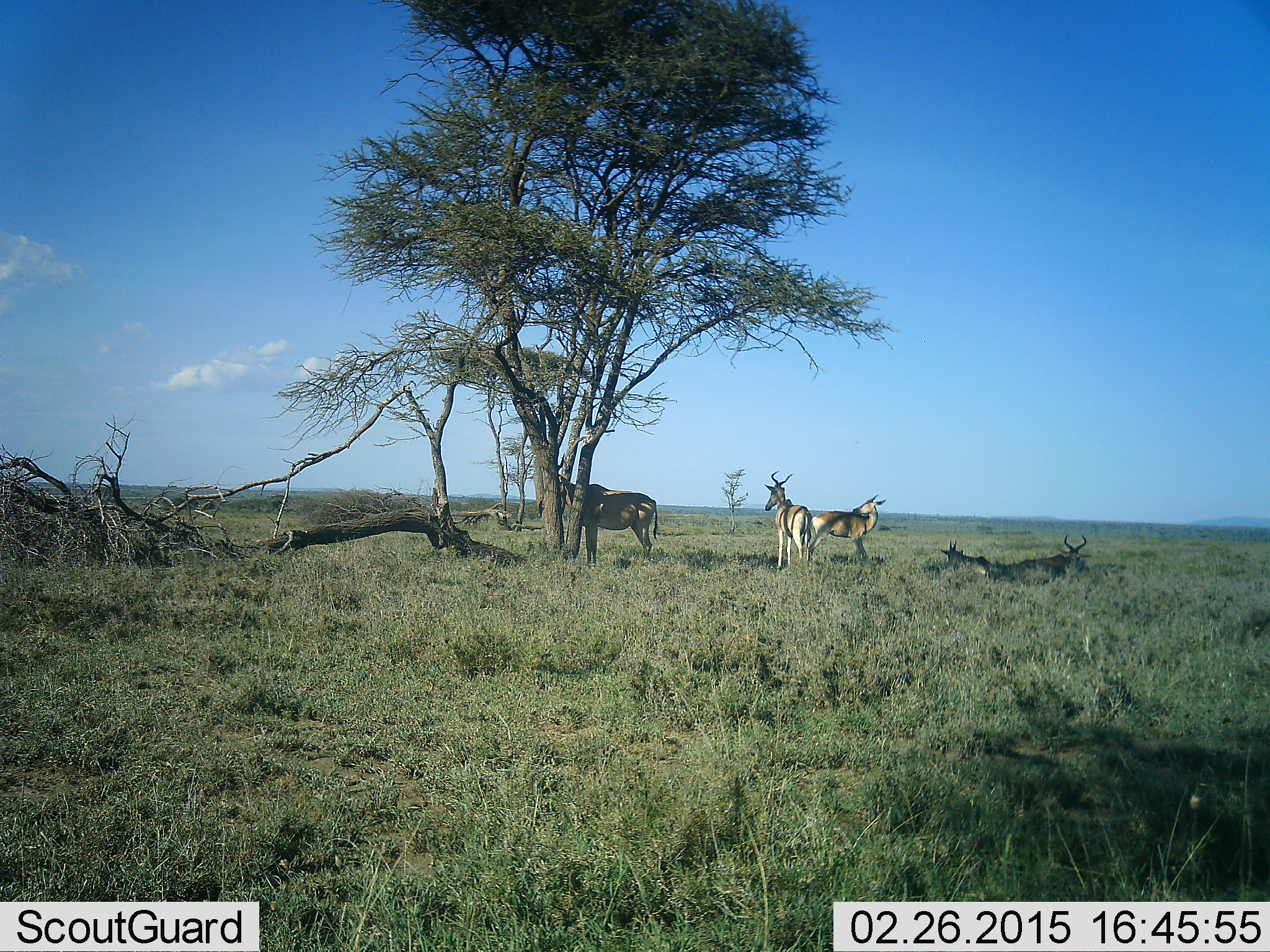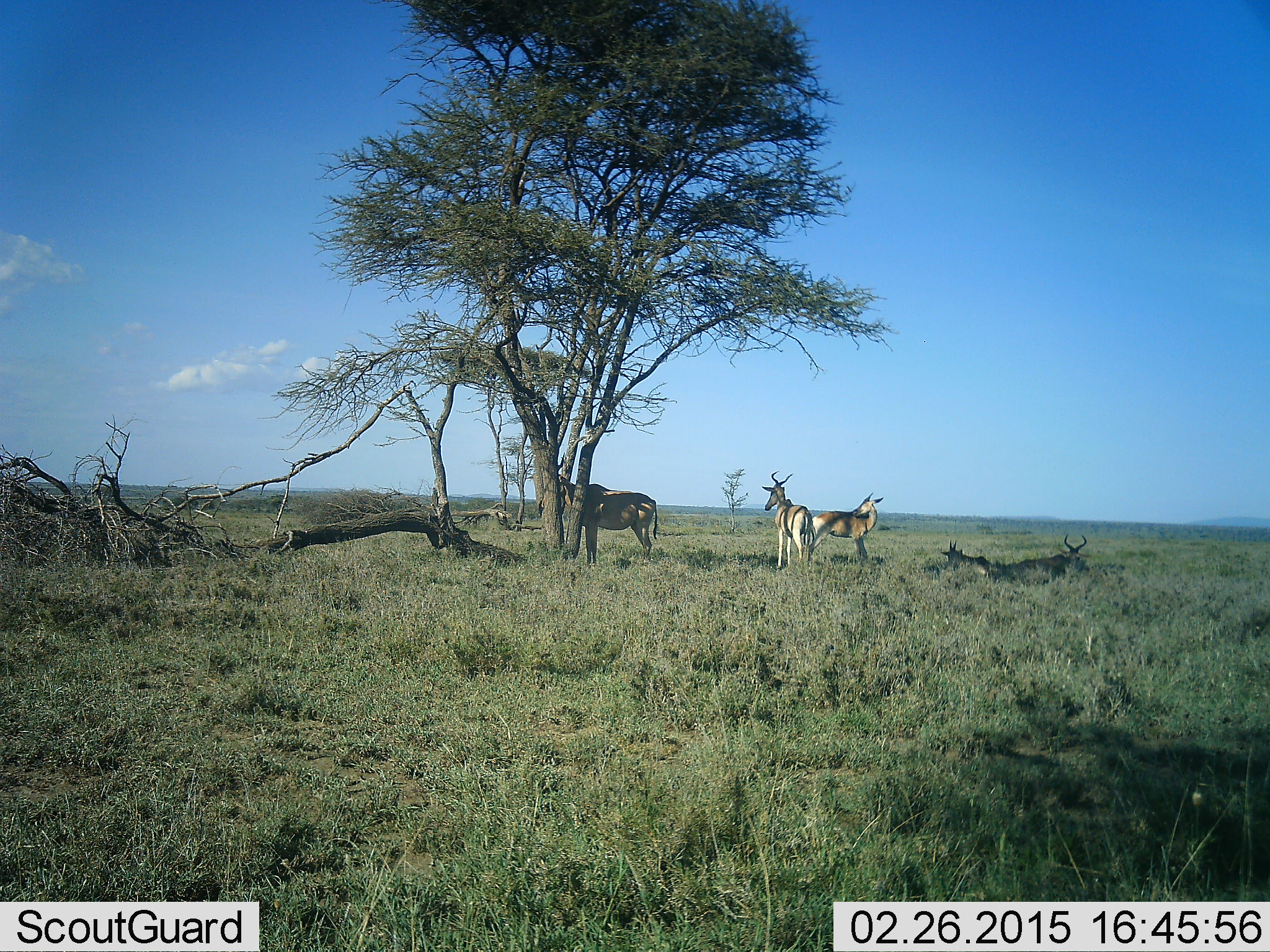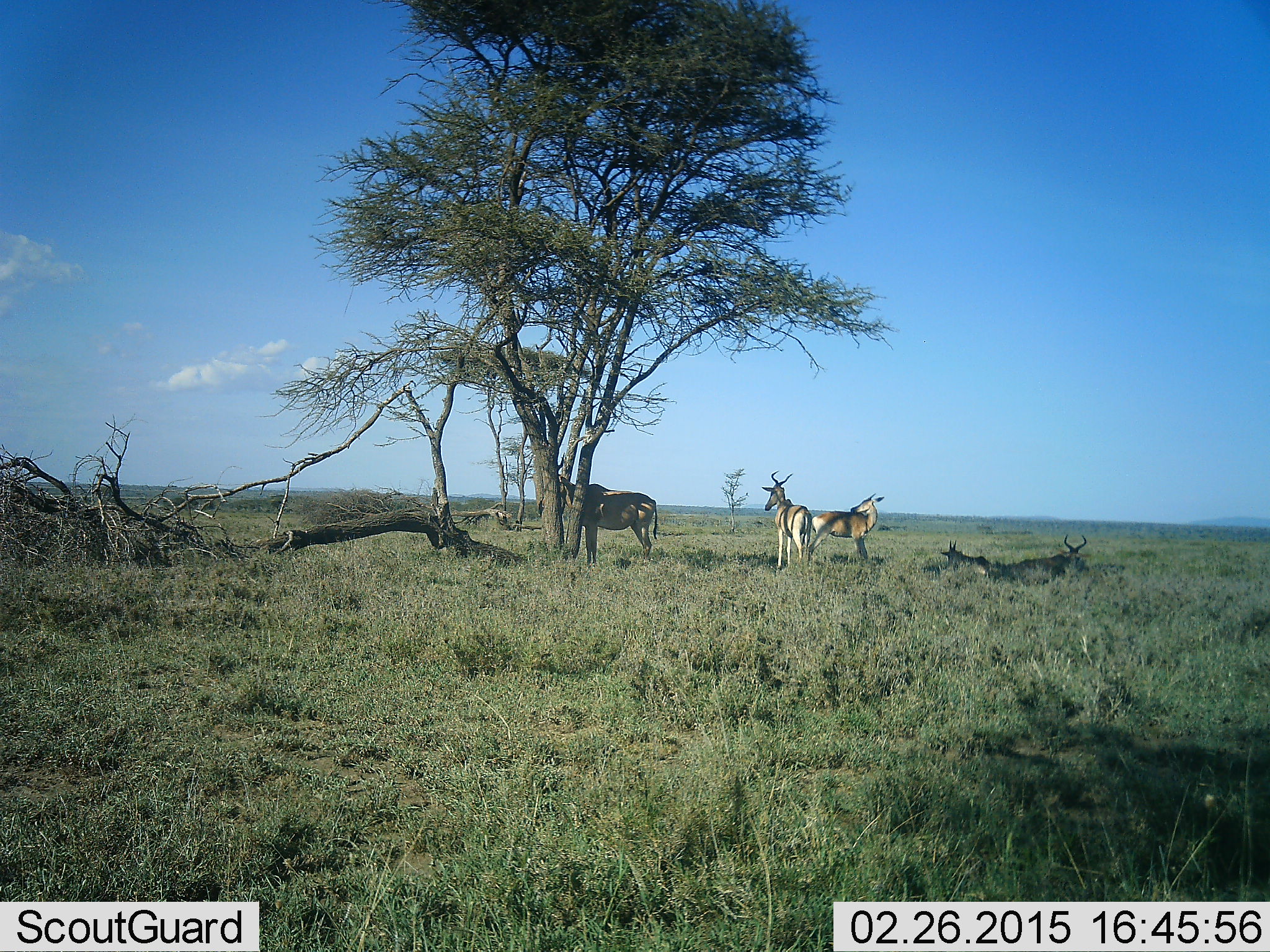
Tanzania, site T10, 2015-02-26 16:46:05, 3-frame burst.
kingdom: Animalia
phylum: Chordata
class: Mammalia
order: Artiodactyla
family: Bovidae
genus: Alcelaphus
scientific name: Alcelaphus buselaphus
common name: hartebeest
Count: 5.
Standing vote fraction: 80%.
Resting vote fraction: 90%.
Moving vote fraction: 10%.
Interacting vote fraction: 10%.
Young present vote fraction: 0%.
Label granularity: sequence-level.